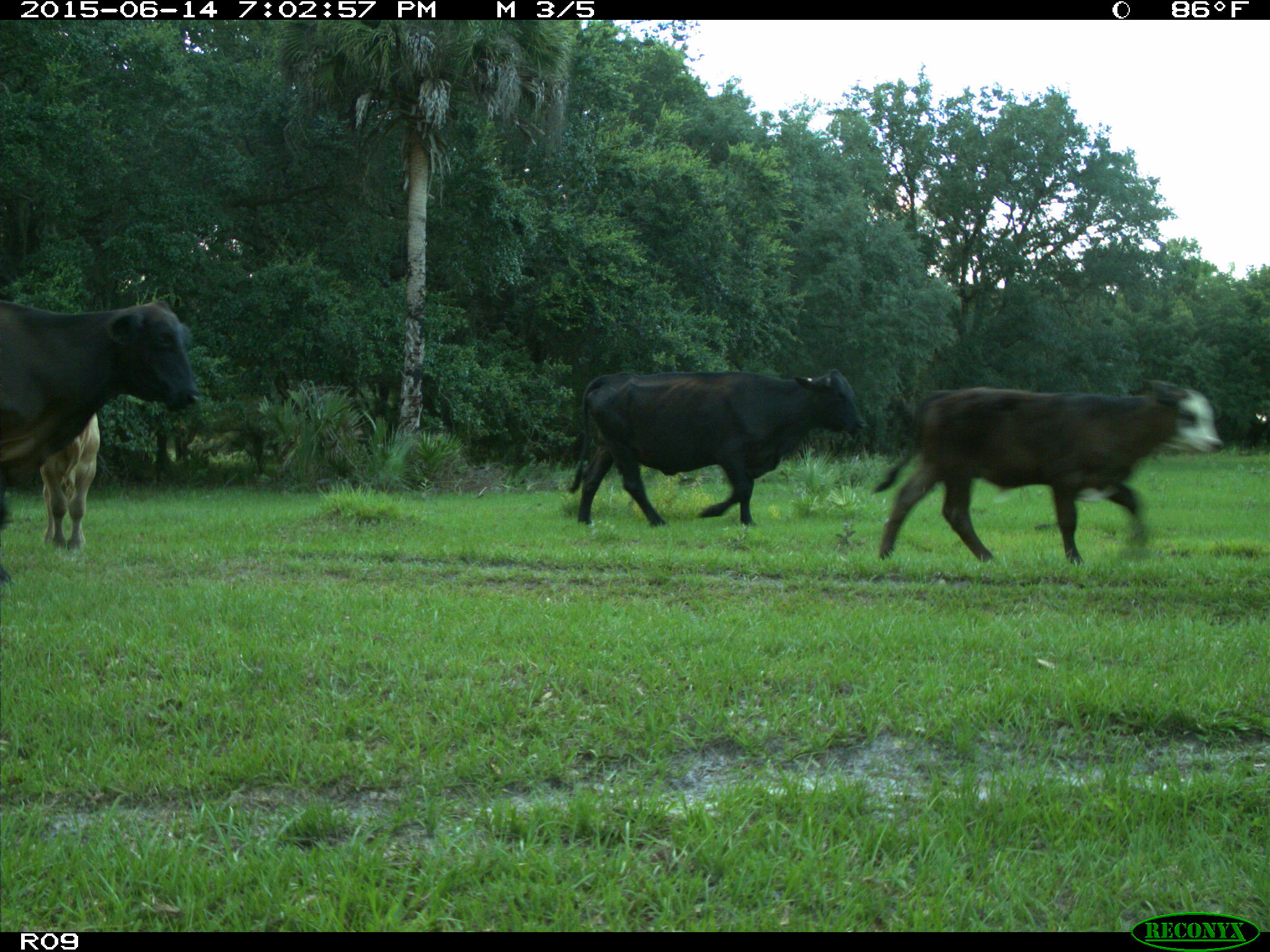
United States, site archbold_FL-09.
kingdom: Animalia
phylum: Chordata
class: Mammalia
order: Artiodactyla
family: Bovidae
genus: Bos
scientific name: Bos taurus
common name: domestic cow